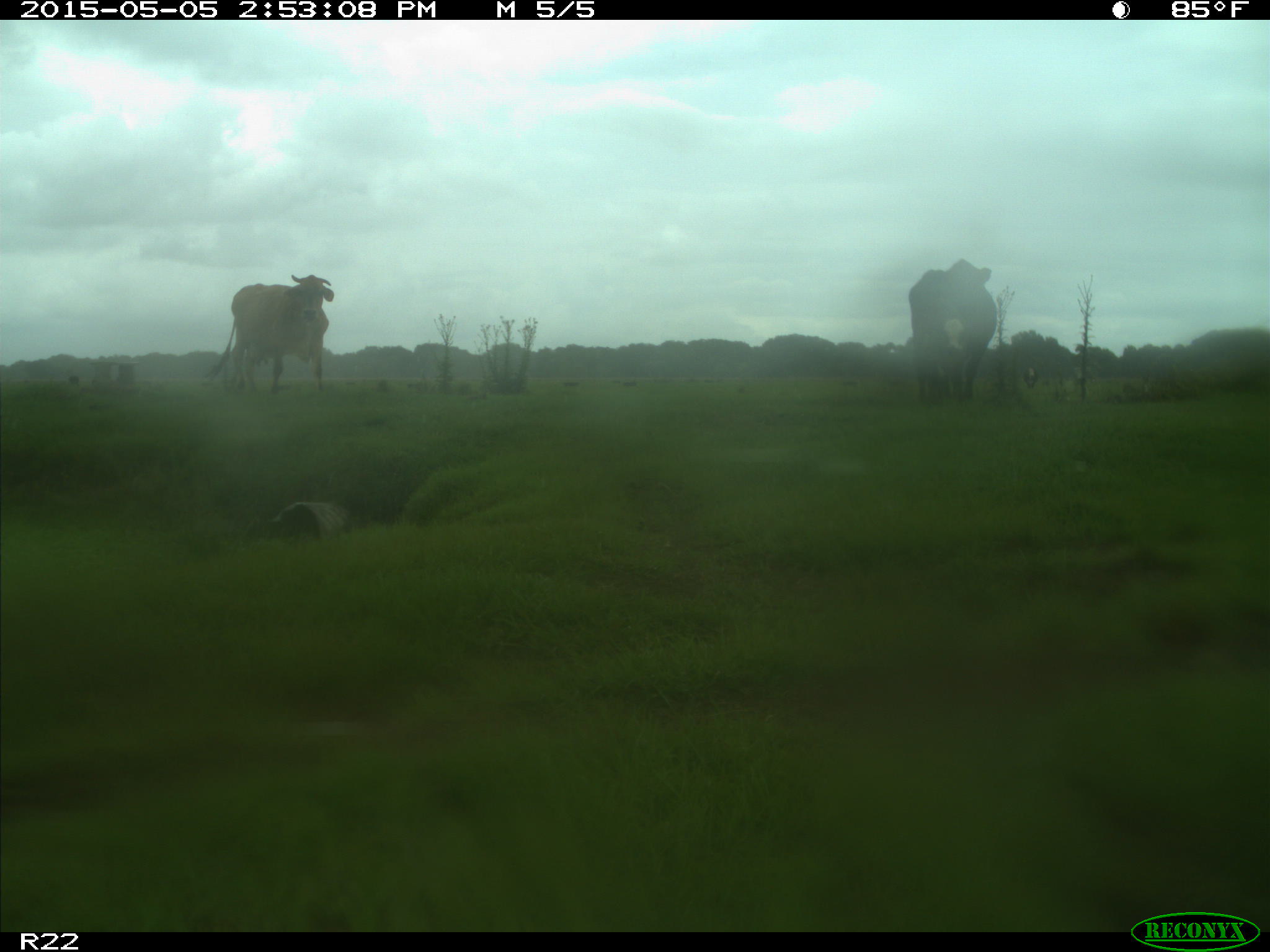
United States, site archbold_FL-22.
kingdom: Animalia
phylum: Chordata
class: Mammalia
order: Artiodactyla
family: Bovidae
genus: Bos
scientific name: Bos taurus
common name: domestic cow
Bos taurus (domestic cow).